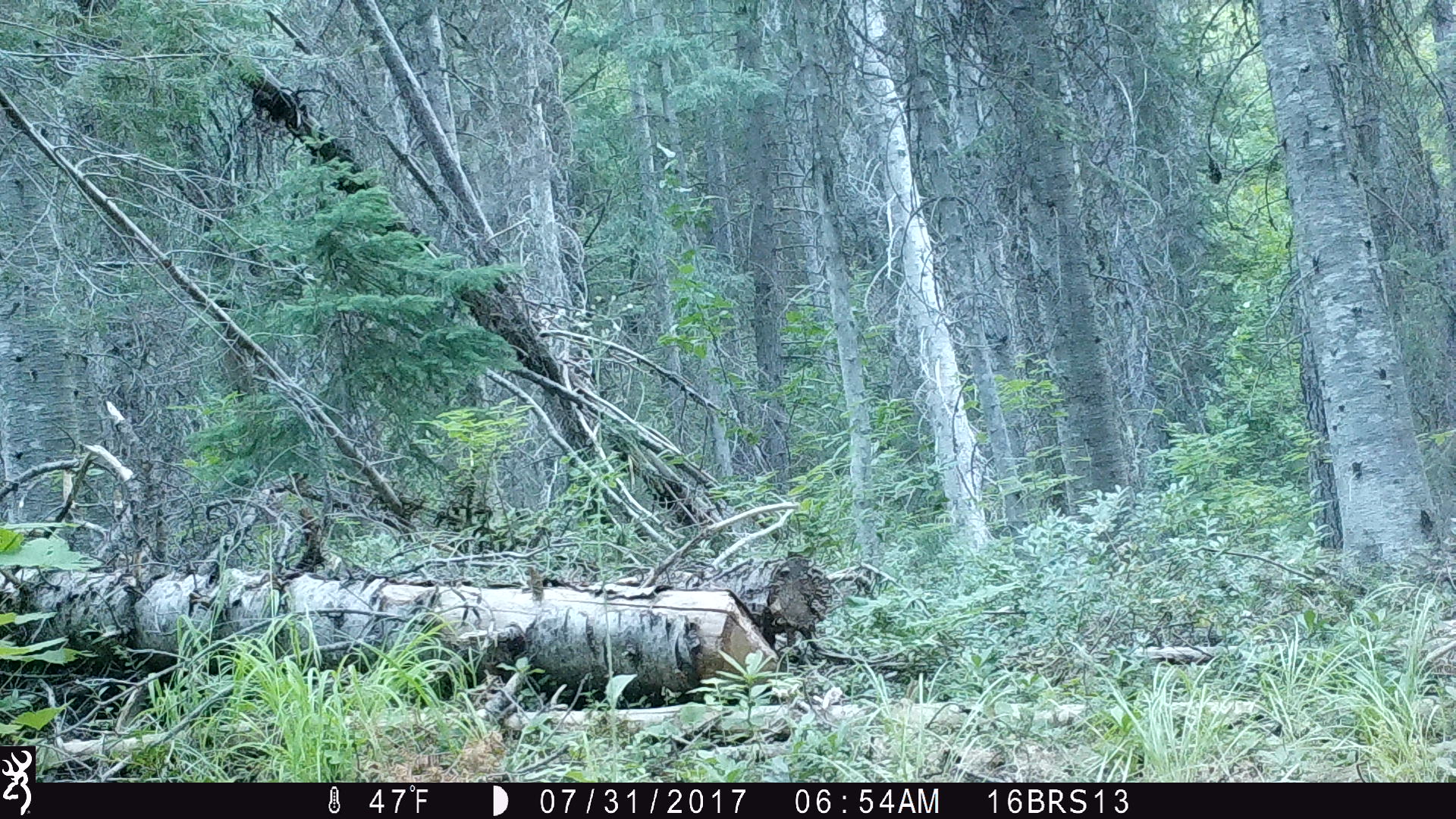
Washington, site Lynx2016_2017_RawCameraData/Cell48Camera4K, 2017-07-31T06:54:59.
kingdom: Animalia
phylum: Chordata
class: Mammalia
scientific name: Mammalia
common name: small mammal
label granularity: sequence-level